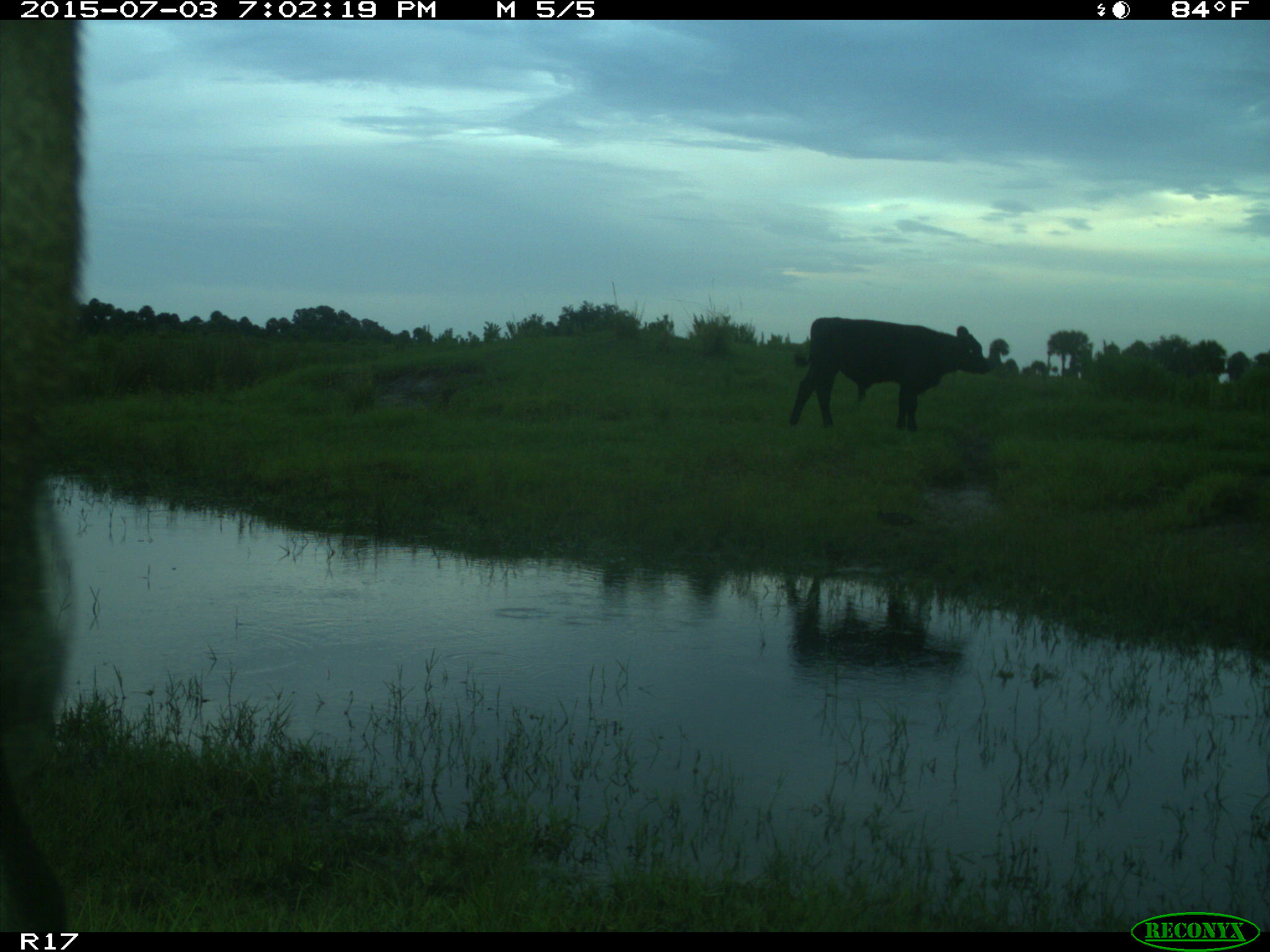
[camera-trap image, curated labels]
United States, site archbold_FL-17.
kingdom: Animalia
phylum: Chordata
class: Mammalia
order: Artiodactyla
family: Bovidae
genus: Bos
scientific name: Bos taurus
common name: domestic cow